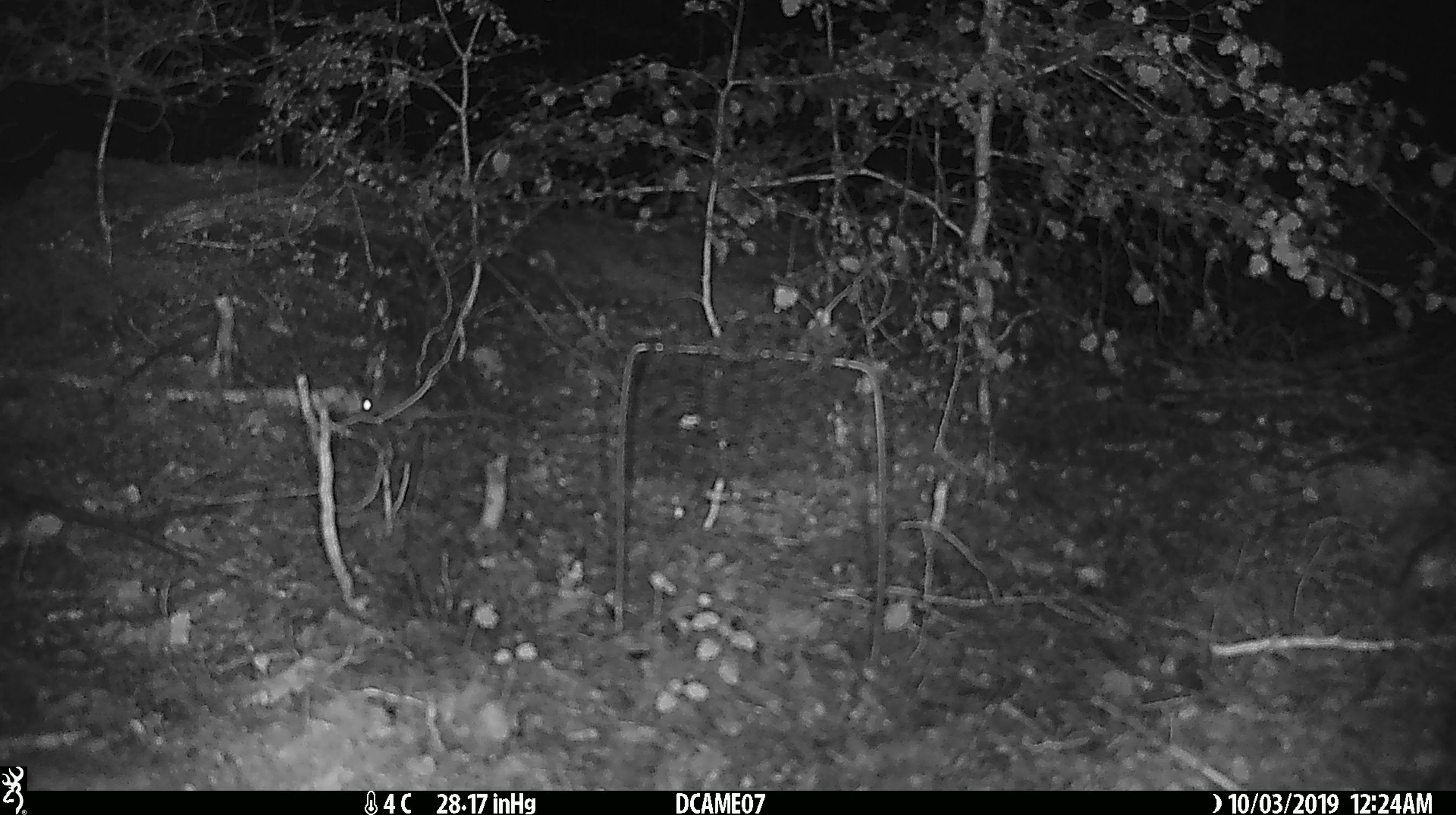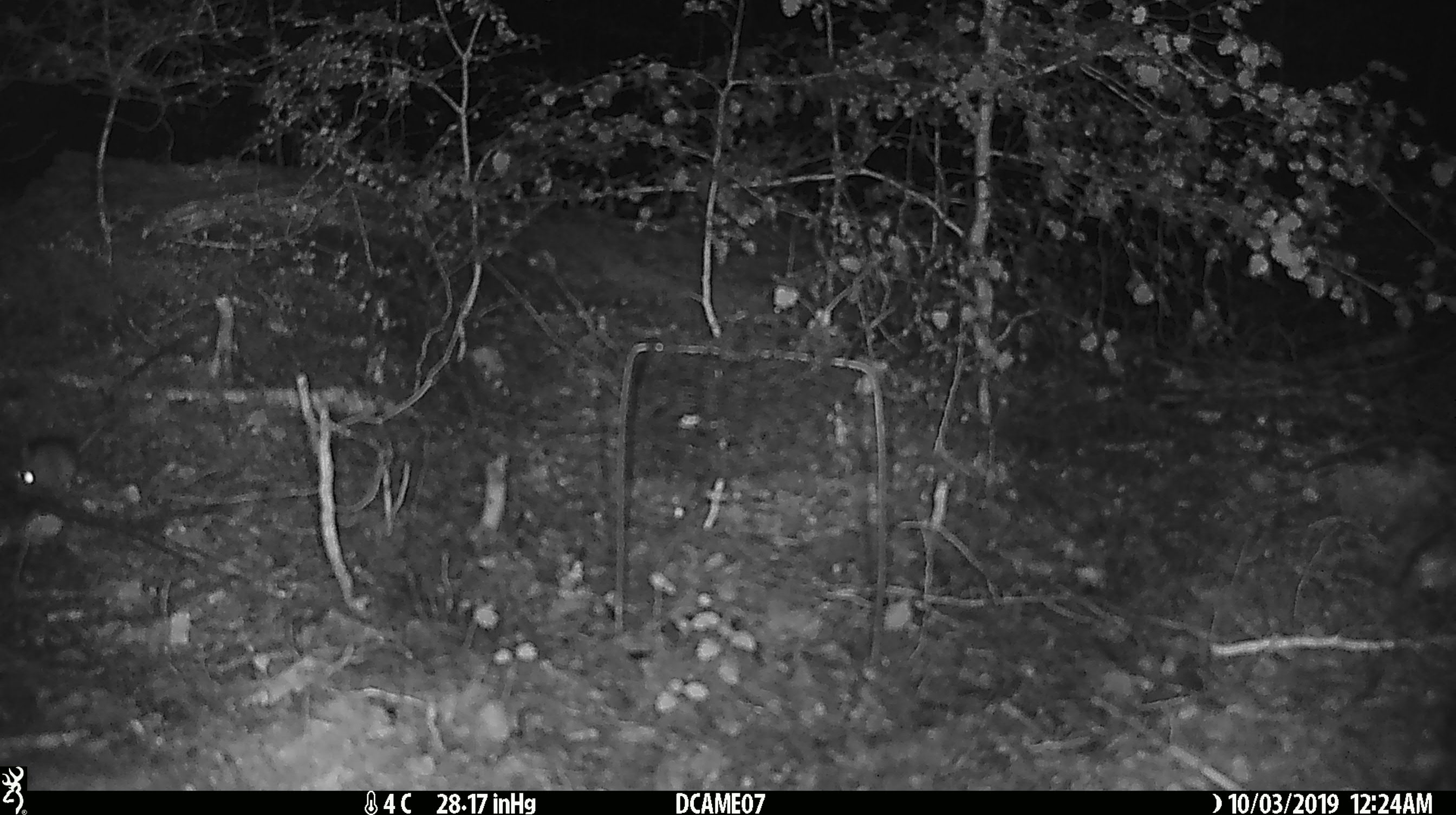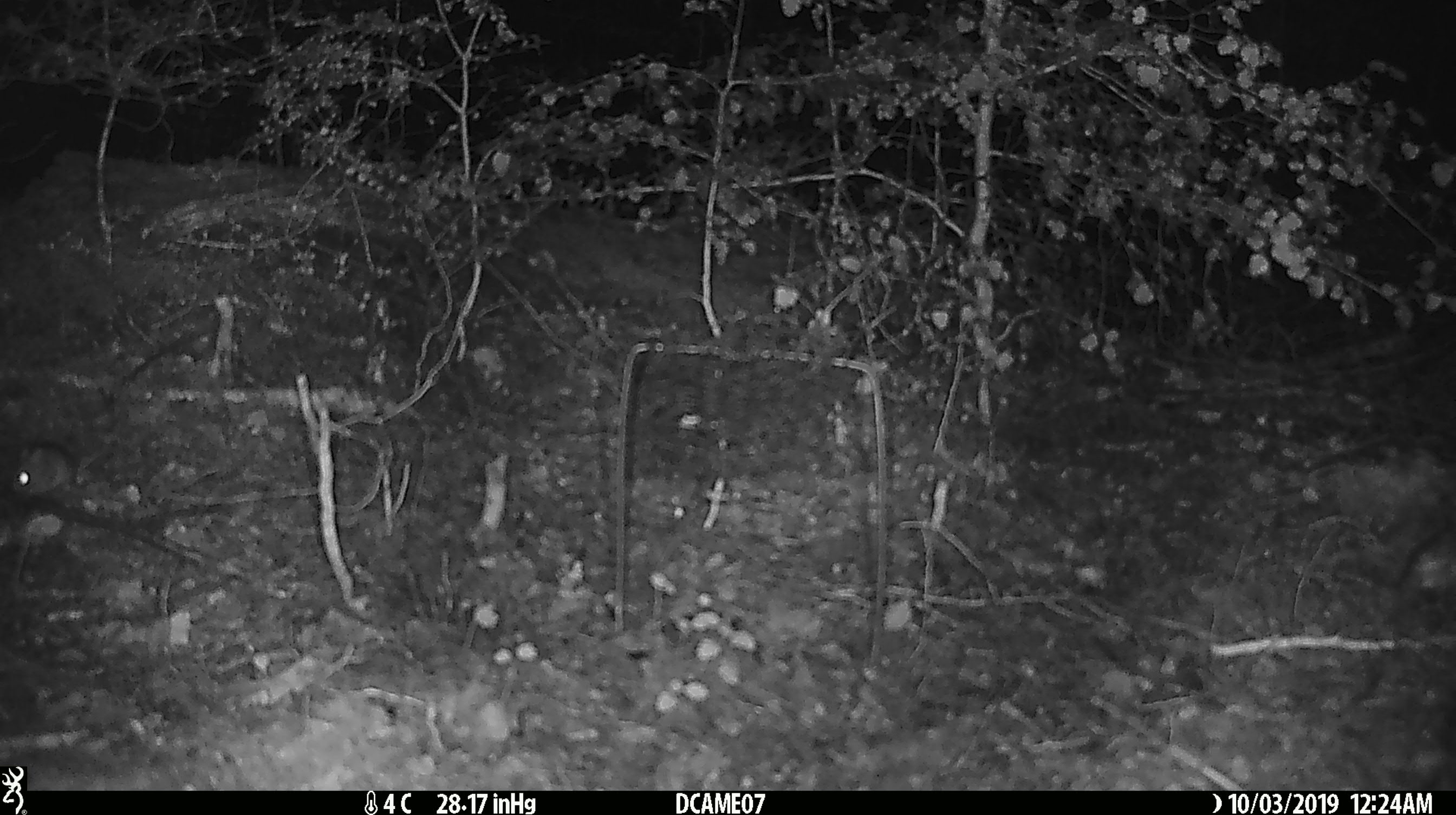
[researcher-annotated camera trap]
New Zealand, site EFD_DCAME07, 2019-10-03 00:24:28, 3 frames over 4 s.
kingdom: Animalia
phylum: Chordata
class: Mammalia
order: Rodentia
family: Muridae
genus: Mus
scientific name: Mus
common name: mouse